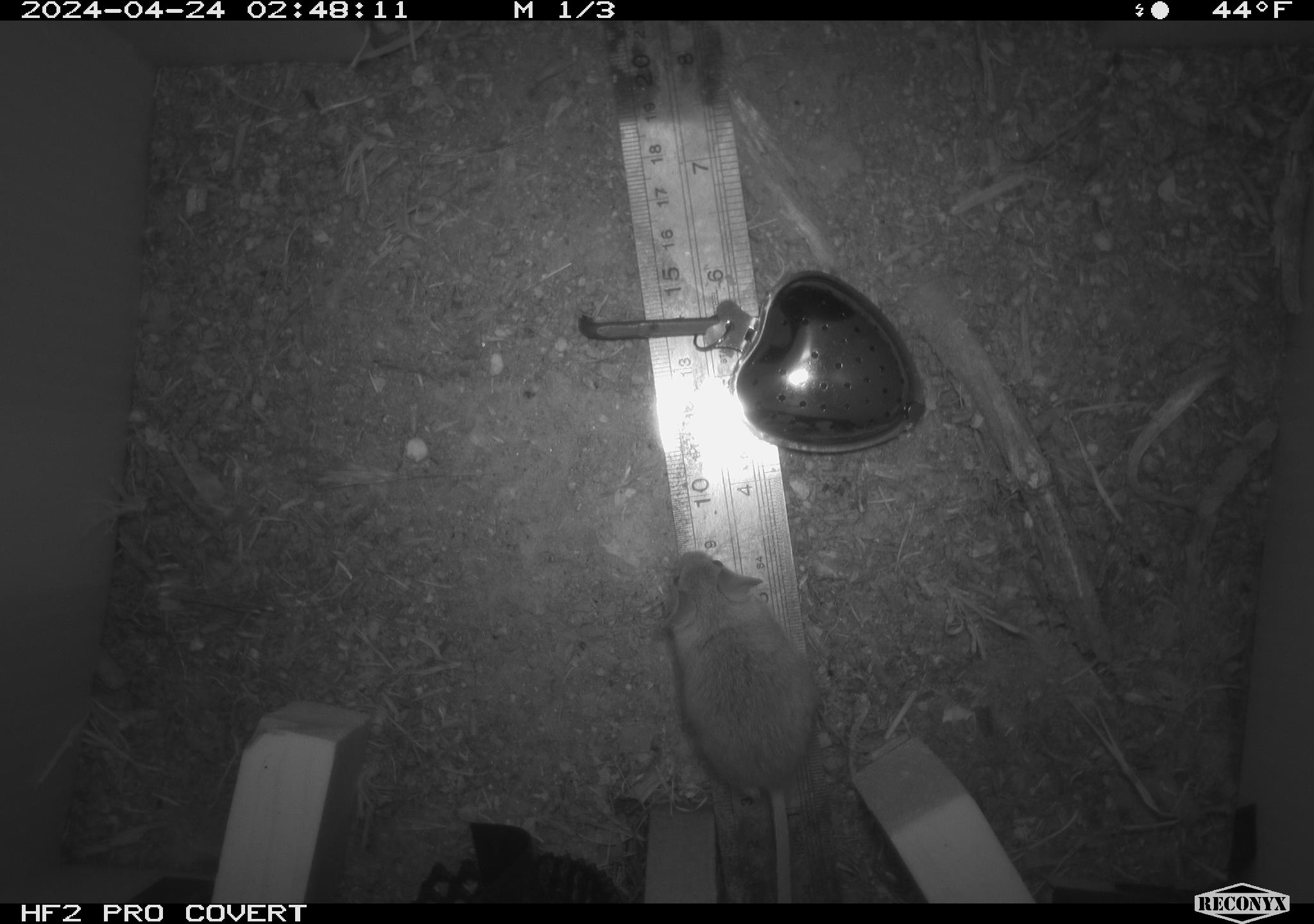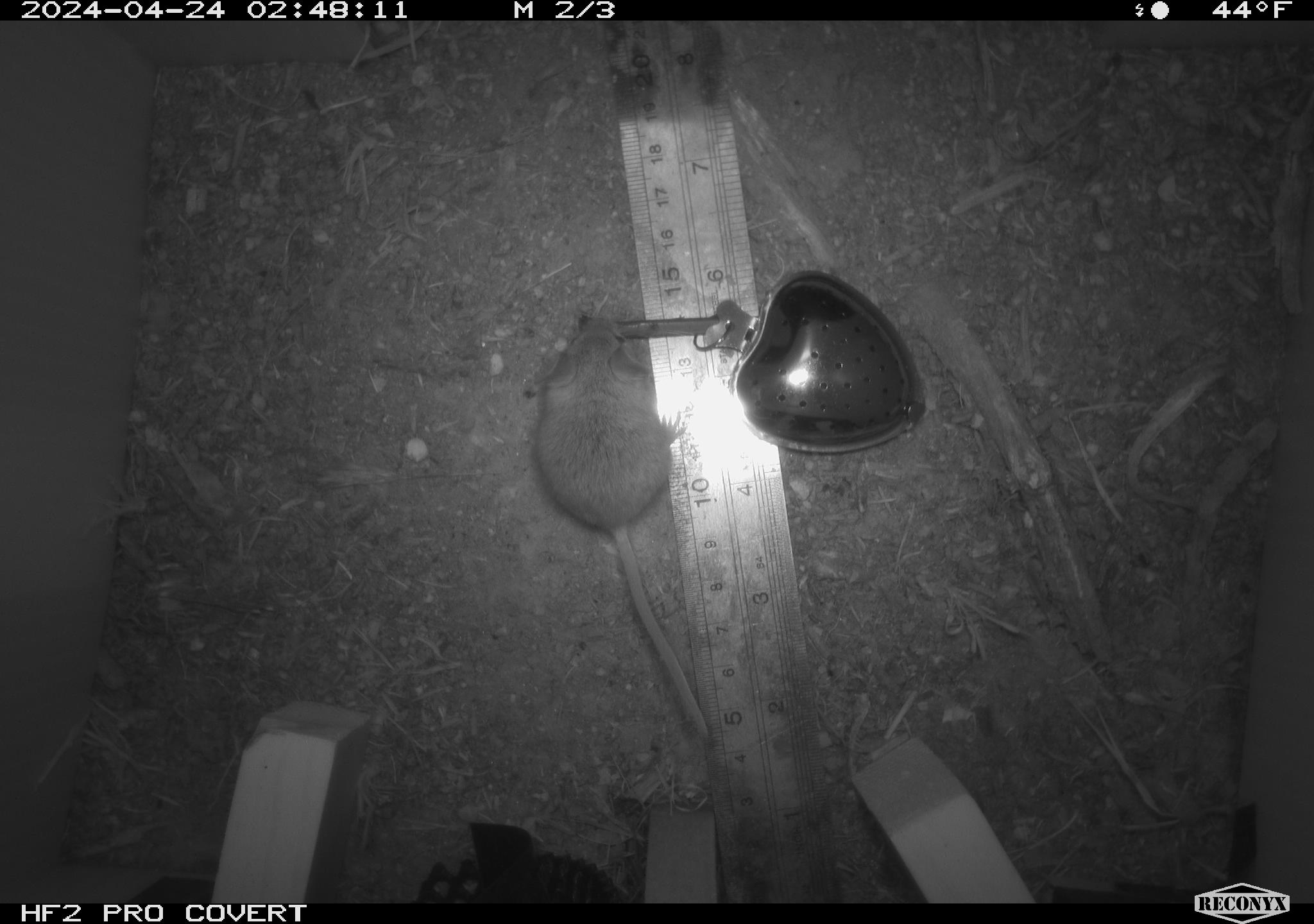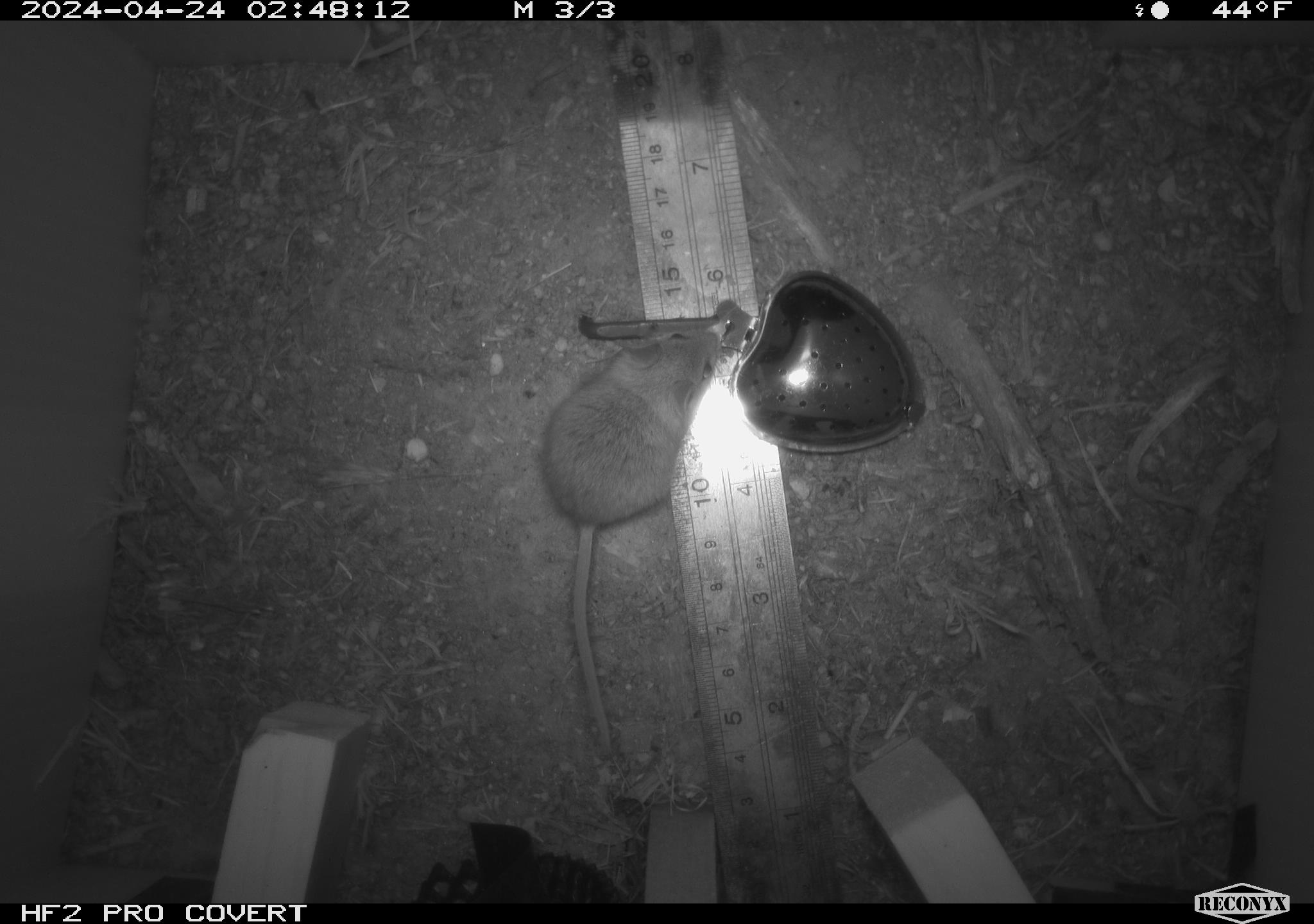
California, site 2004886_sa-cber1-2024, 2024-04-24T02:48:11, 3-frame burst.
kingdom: Animalia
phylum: Chordata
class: Mammalia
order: Rodentia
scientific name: Rodentia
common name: mouse species